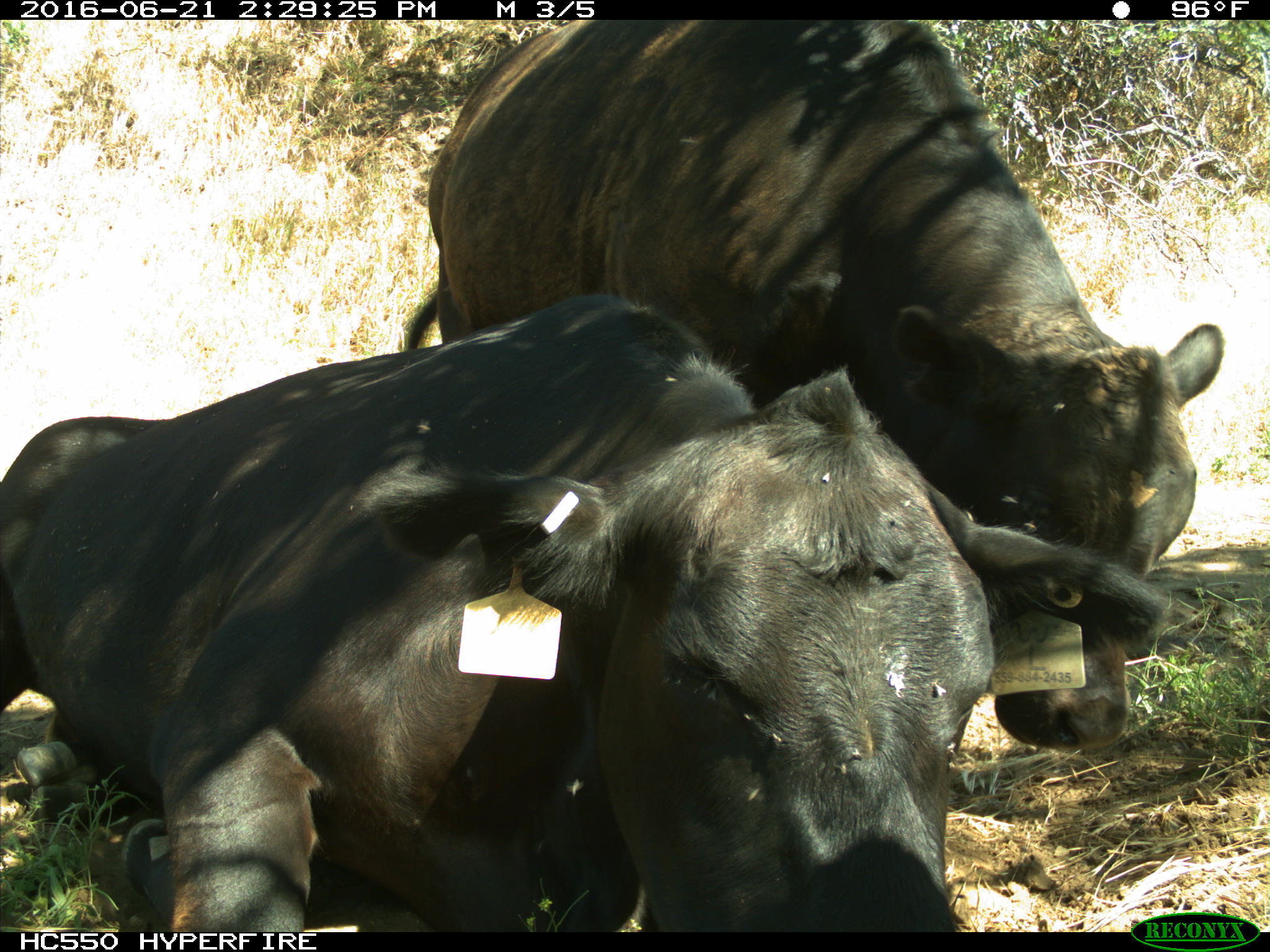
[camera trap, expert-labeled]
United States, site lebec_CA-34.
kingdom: Animalia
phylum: Chordata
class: Mammalia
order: Artiodactyla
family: Bovidae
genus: Bos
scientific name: Bos taurus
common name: domestic cow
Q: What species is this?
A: Bos taurus (domestic cow).